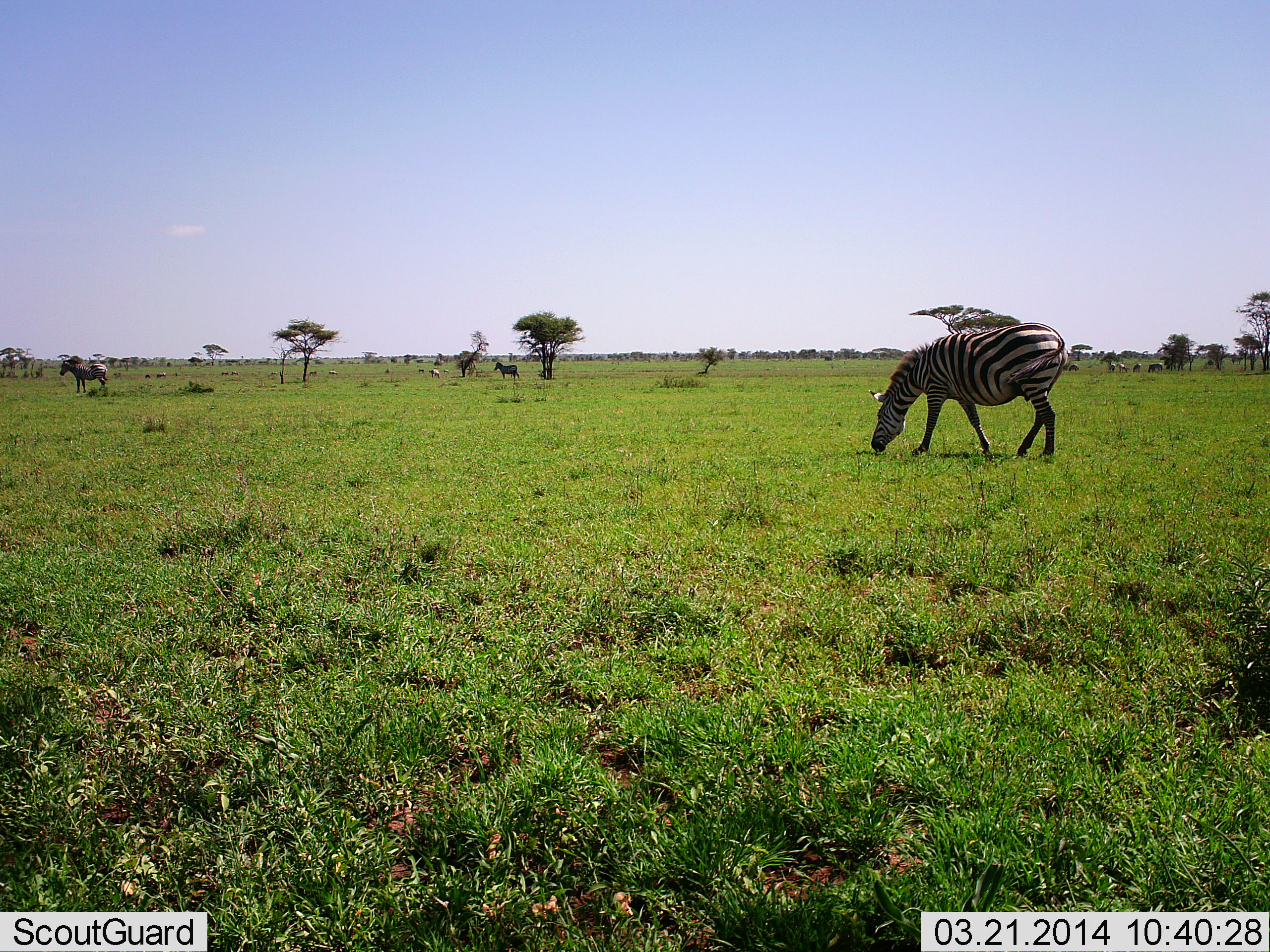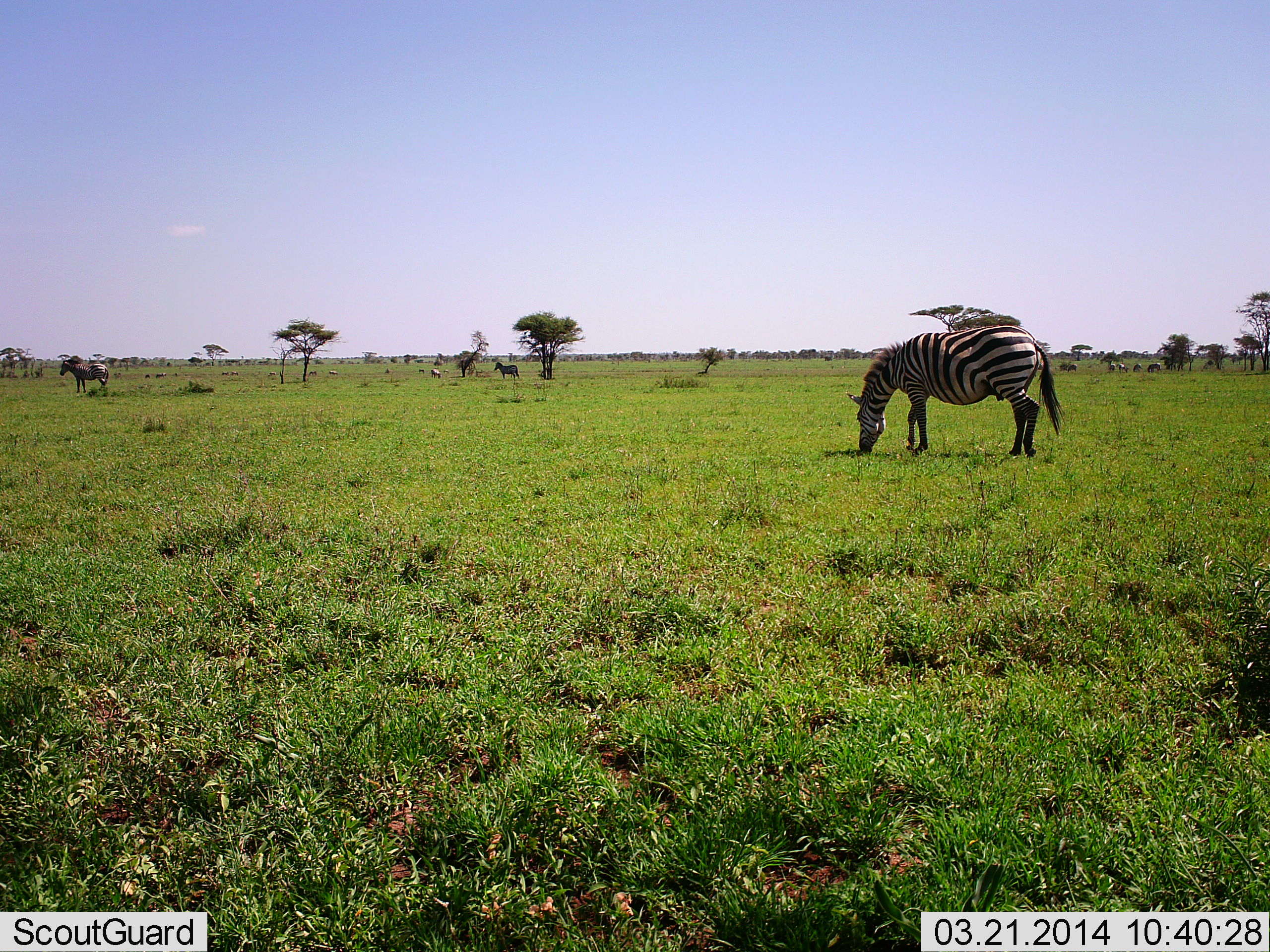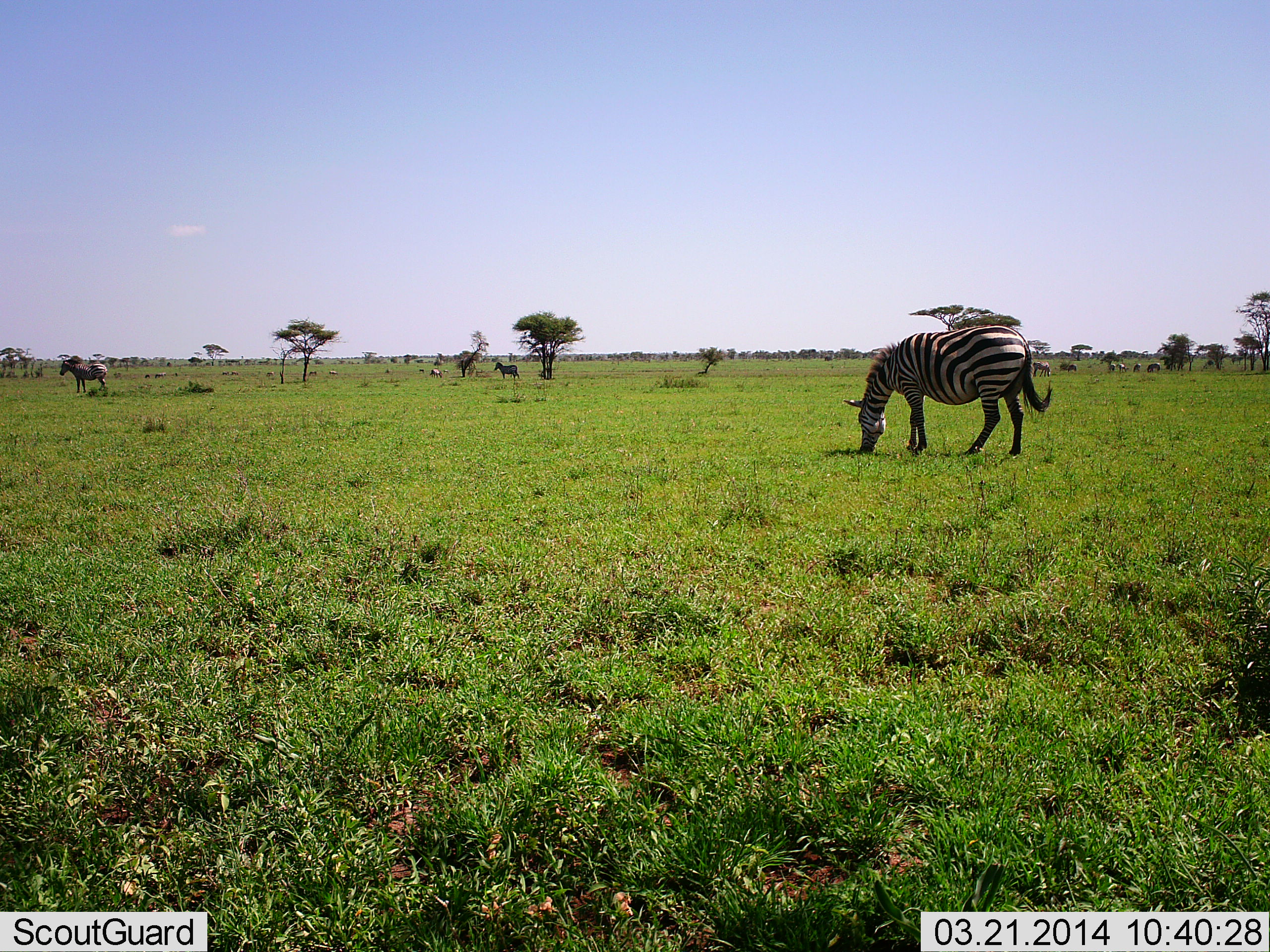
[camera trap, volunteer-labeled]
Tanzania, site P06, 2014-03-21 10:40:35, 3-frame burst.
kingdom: Animalia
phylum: Chordata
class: Mammalia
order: Perissodactyla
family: Equidae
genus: Equus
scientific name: Equus quagga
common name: plains zebra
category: zebra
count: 2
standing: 50%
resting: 0%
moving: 42%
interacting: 0%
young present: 0%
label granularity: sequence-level